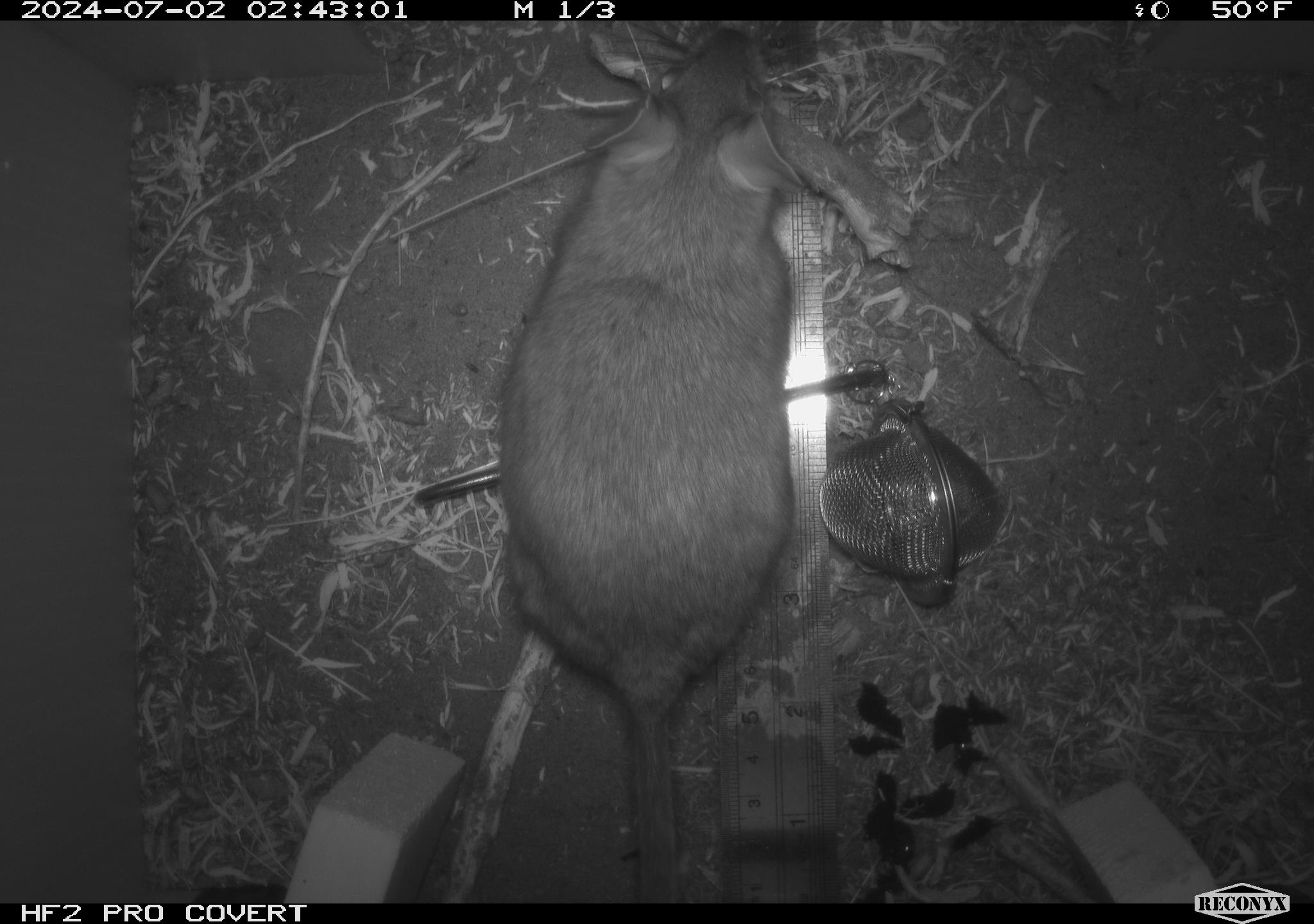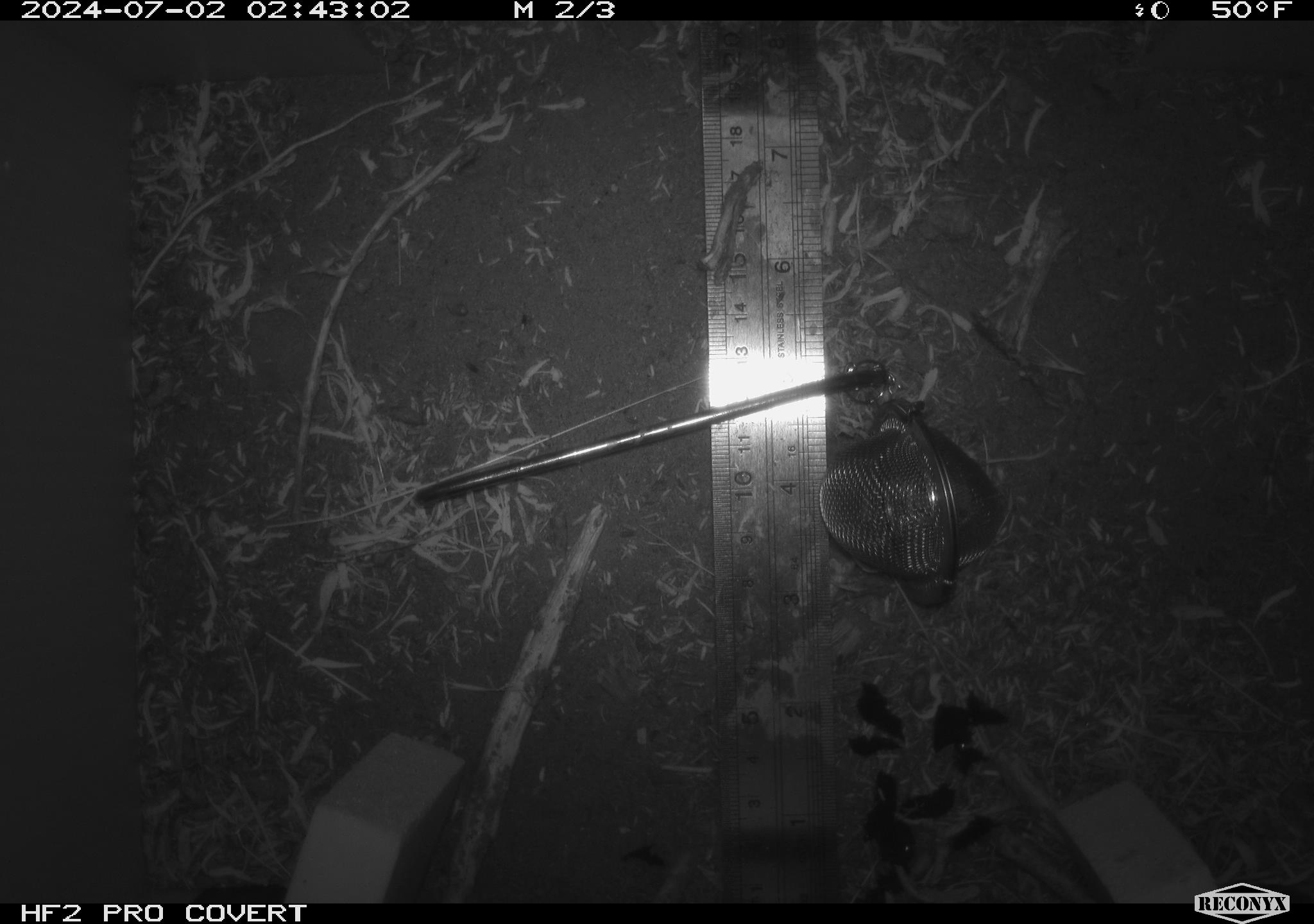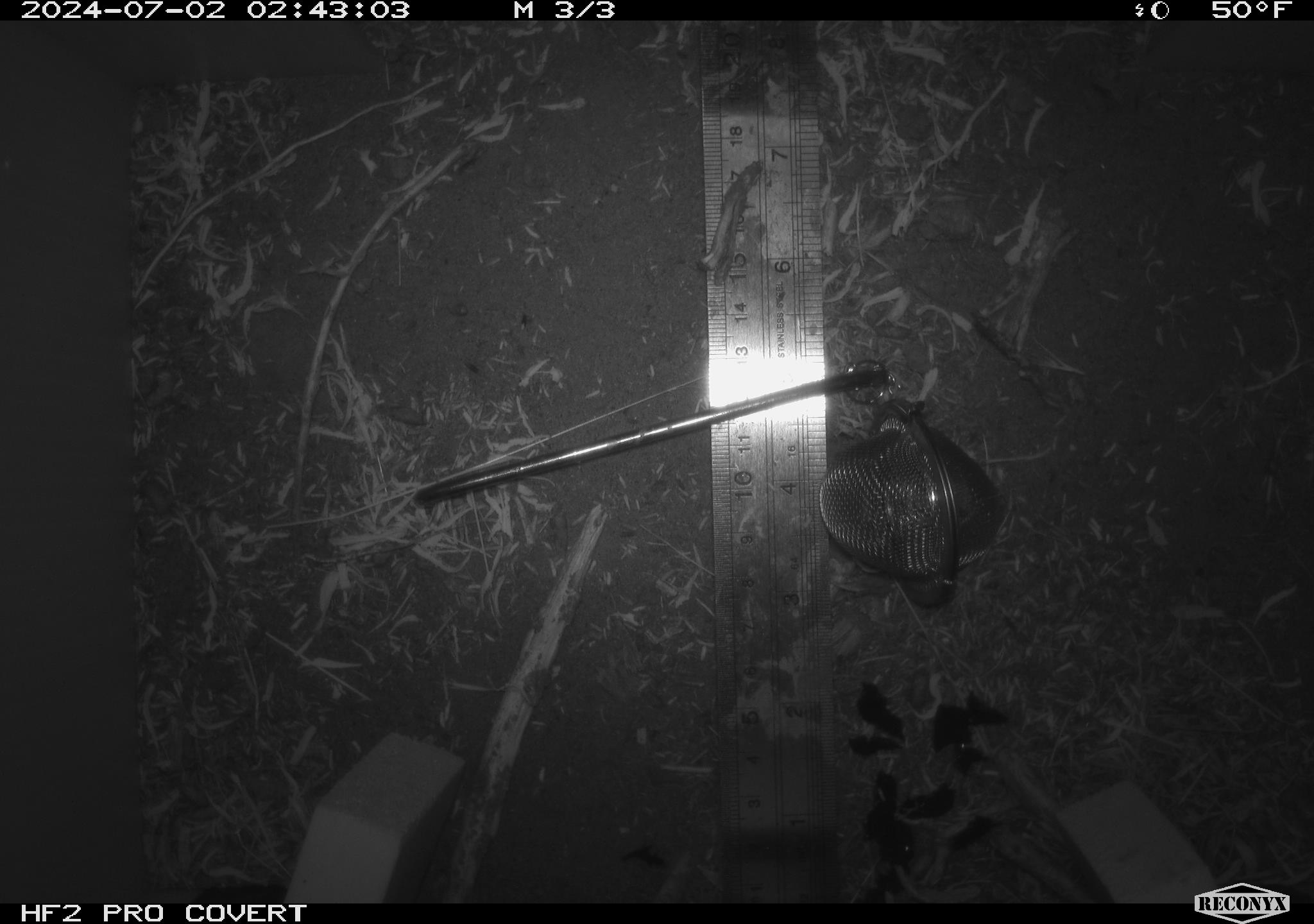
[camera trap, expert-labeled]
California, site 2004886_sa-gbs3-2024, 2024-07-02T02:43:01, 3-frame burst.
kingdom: Animalia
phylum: Chordata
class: Mammalia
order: Rodentia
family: Cricetidae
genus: Neotoma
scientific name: Neotoma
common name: pack rat or woodrat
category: neotoma species